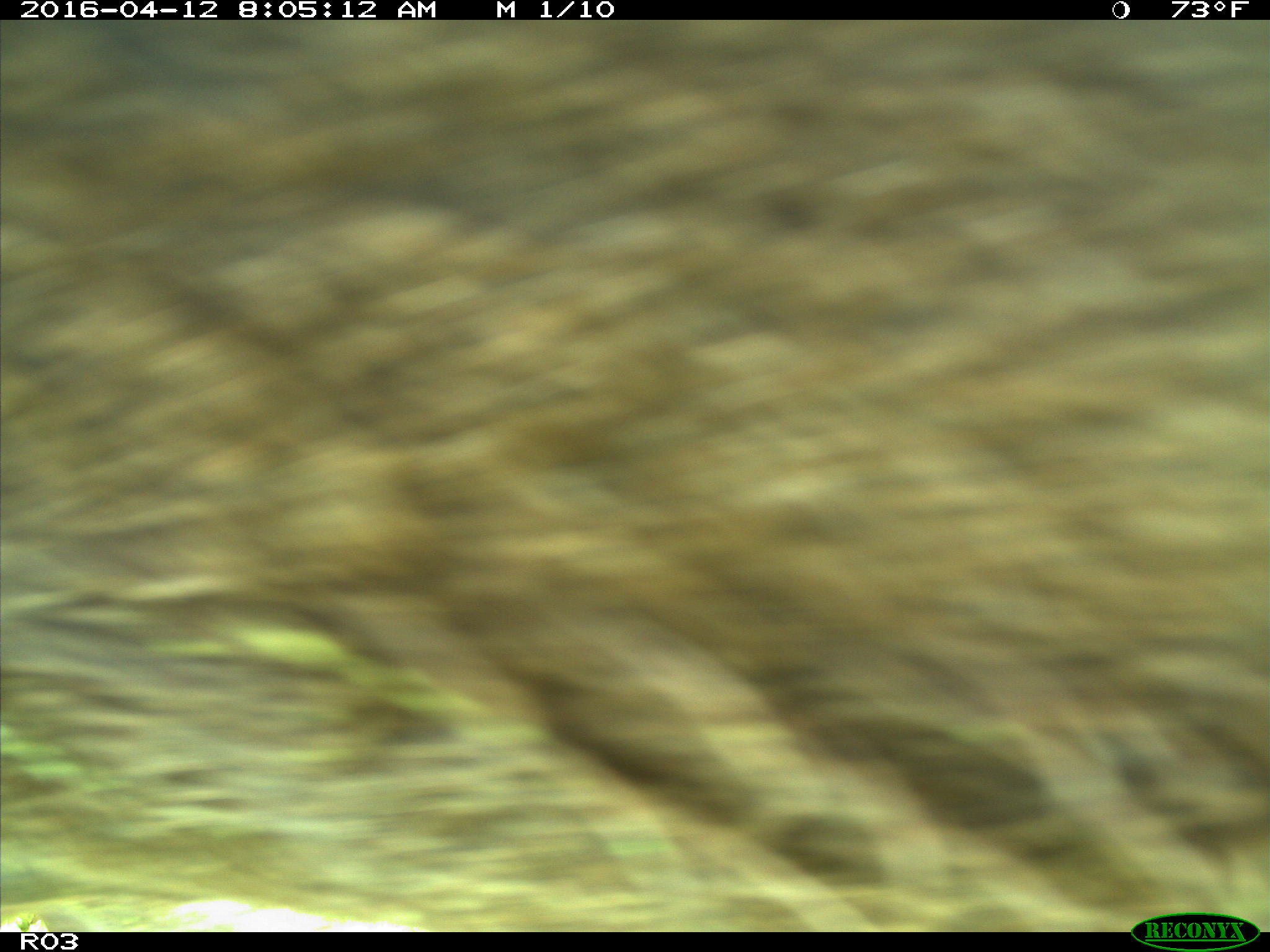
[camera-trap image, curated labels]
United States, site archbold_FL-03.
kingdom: Animalia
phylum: Chordata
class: Mammalia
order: Artiodactyla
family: Bovidae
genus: Bos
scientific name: Bos taurus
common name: domestic cow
Bos taurus (domestic cow).